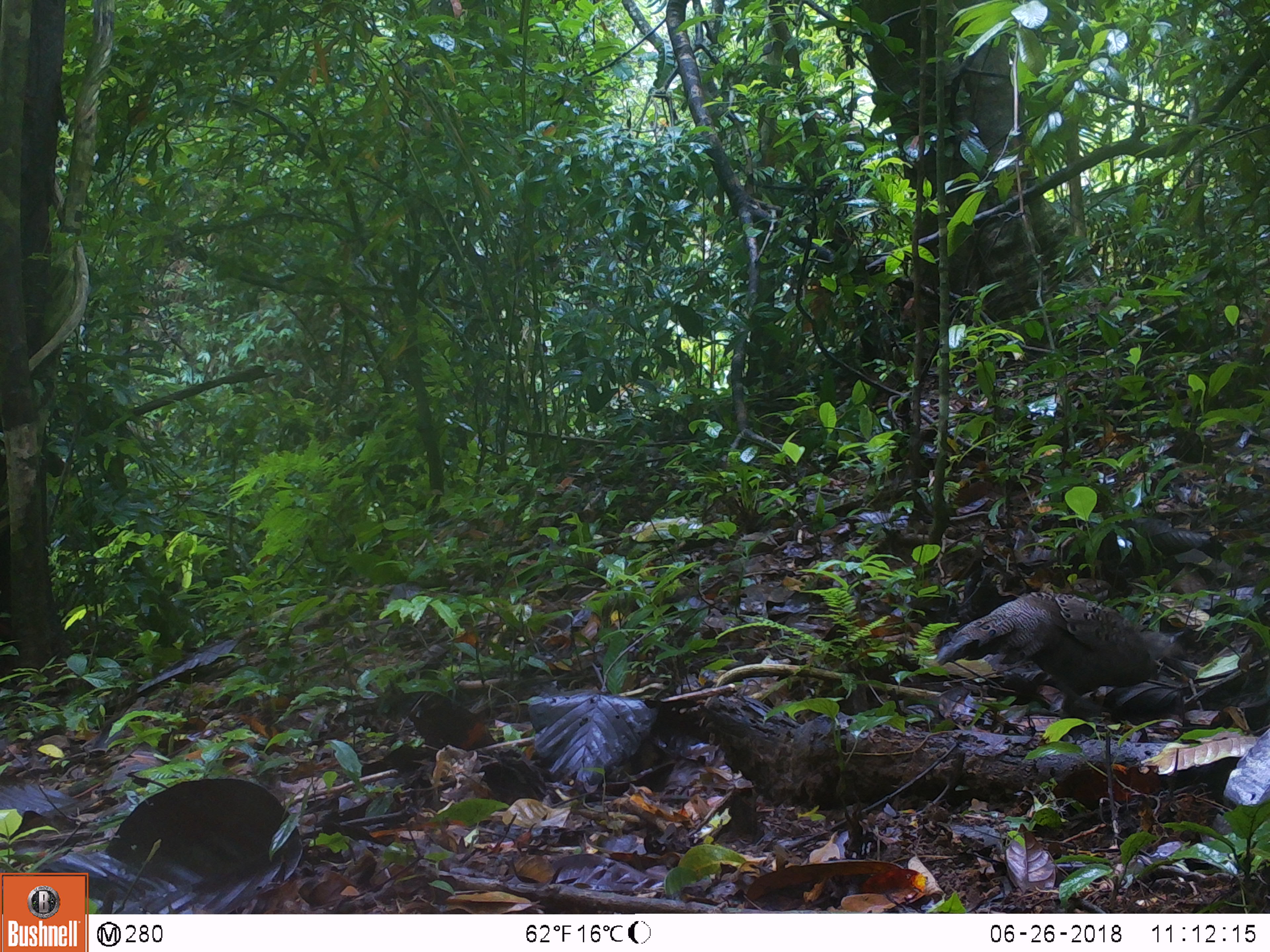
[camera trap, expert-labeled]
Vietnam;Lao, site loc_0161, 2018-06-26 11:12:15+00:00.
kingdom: Animalia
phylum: Chordata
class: Aves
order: Galliformes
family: Phasianidae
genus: Polyplectron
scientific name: Polyplectron bicalcaratum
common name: gray peacock-pheasant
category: grey peacock pheasant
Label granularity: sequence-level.